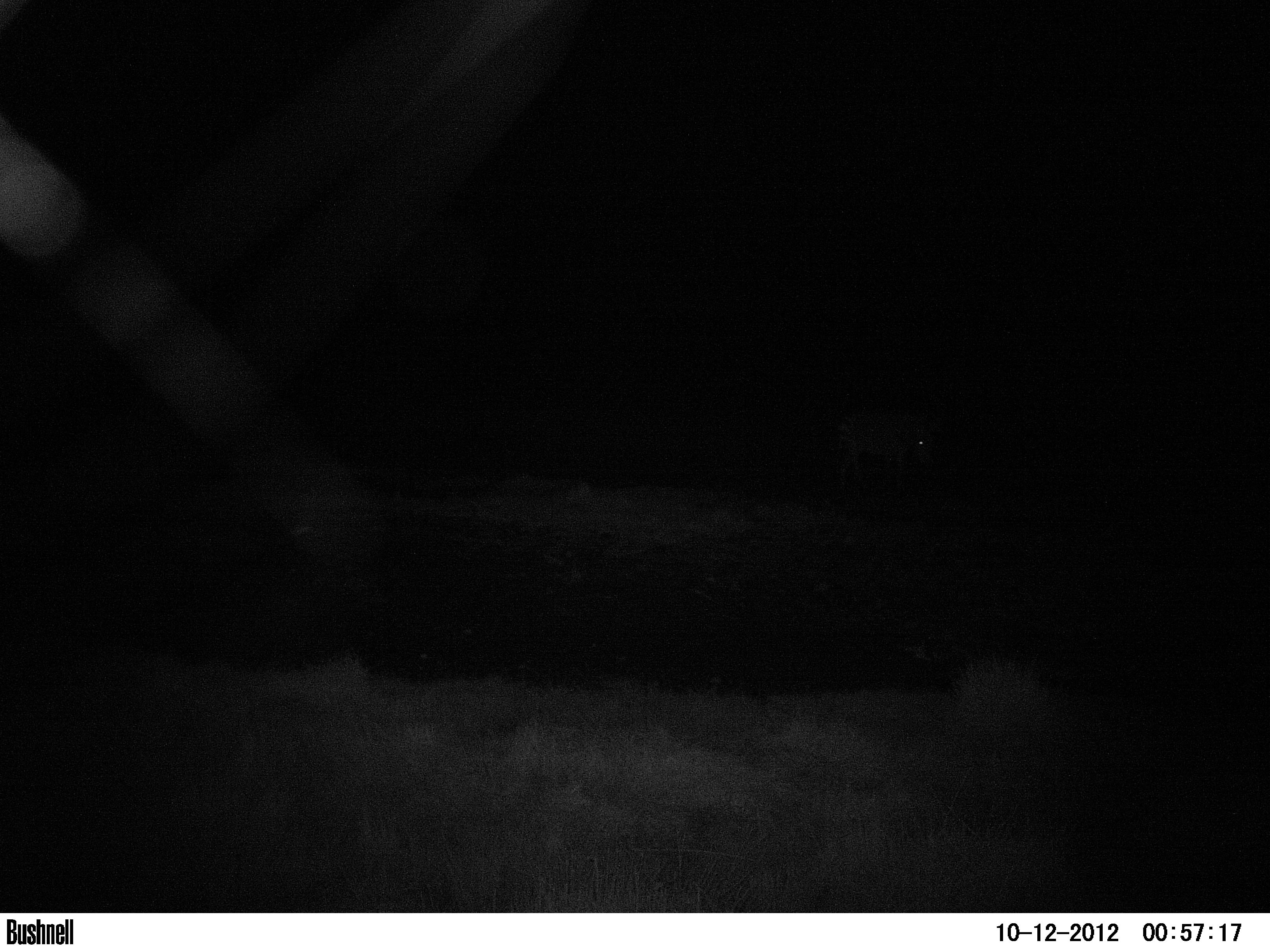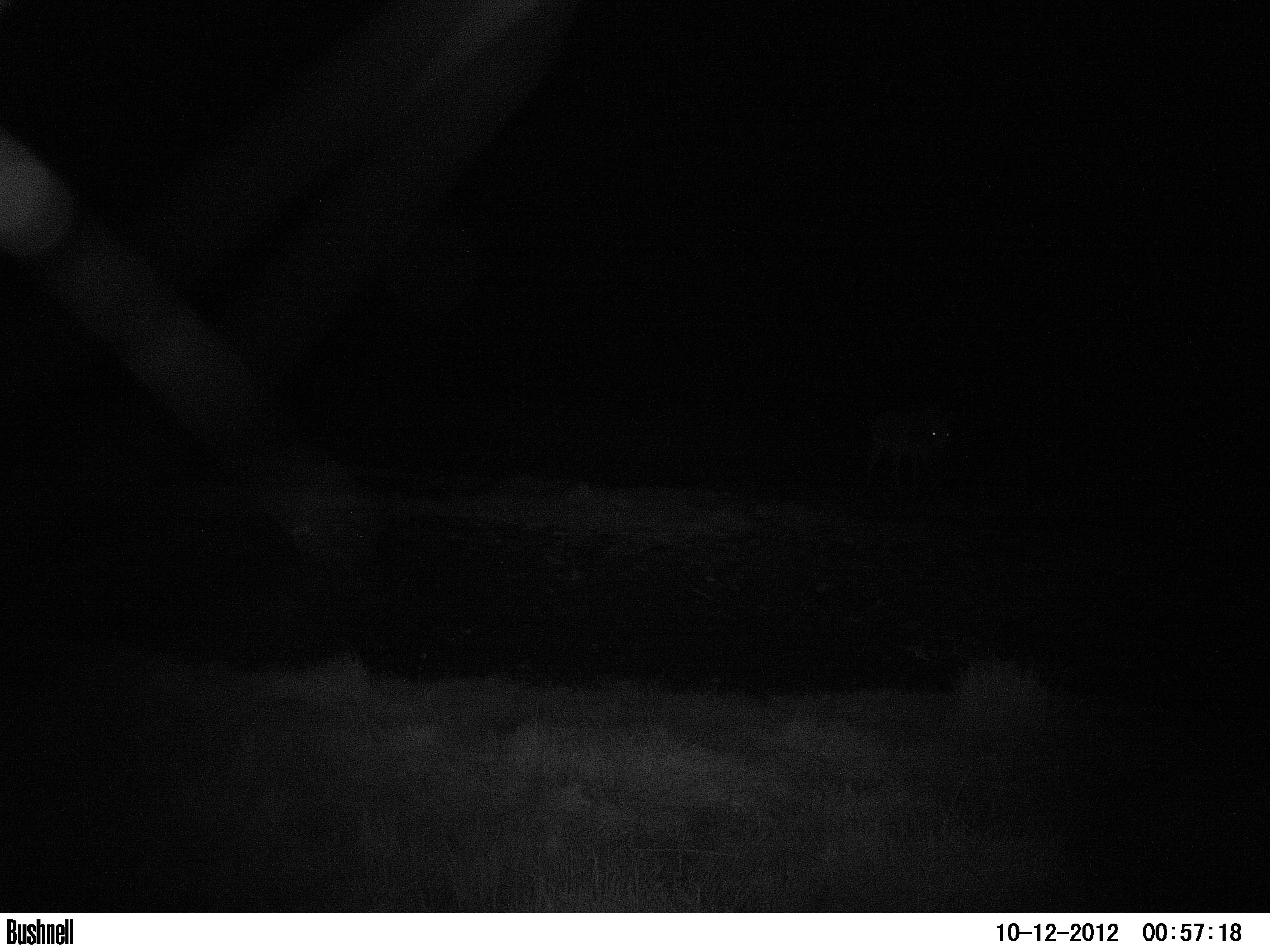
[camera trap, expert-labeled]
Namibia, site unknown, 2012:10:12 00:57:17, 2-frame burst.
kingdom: Animalia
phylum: Chordata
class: Mammalia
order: Perissodactyla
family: Equidae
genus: Equus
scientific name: Equus zebra hartmannae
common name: hartmann's mountain zebra